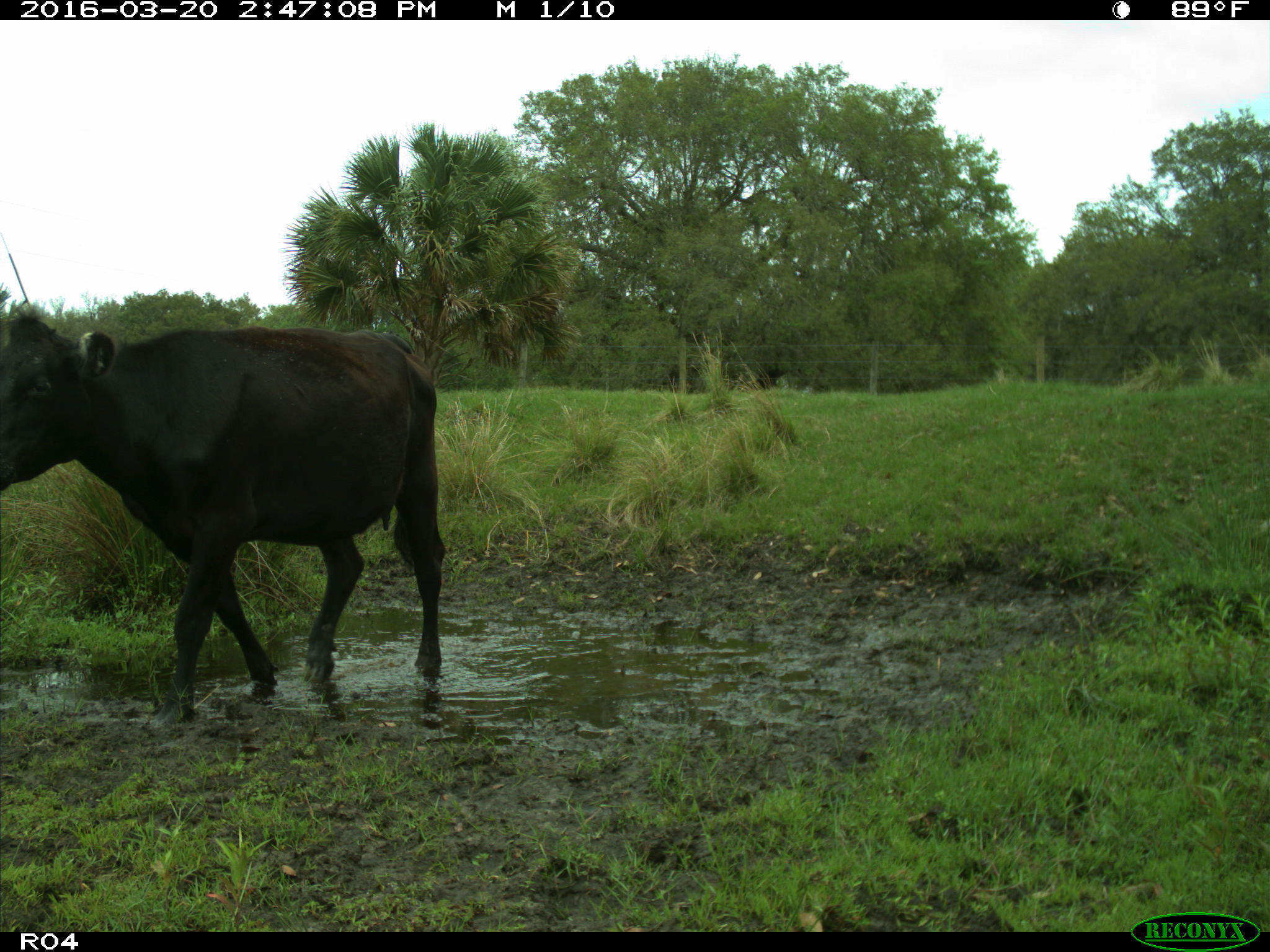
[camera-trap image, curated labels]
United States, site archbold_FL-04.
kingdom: Animalia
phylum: Chordata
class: Mammalia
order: Artiodactyla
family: Bovidae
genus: Bos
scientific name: Bos taurus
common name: domestic cow